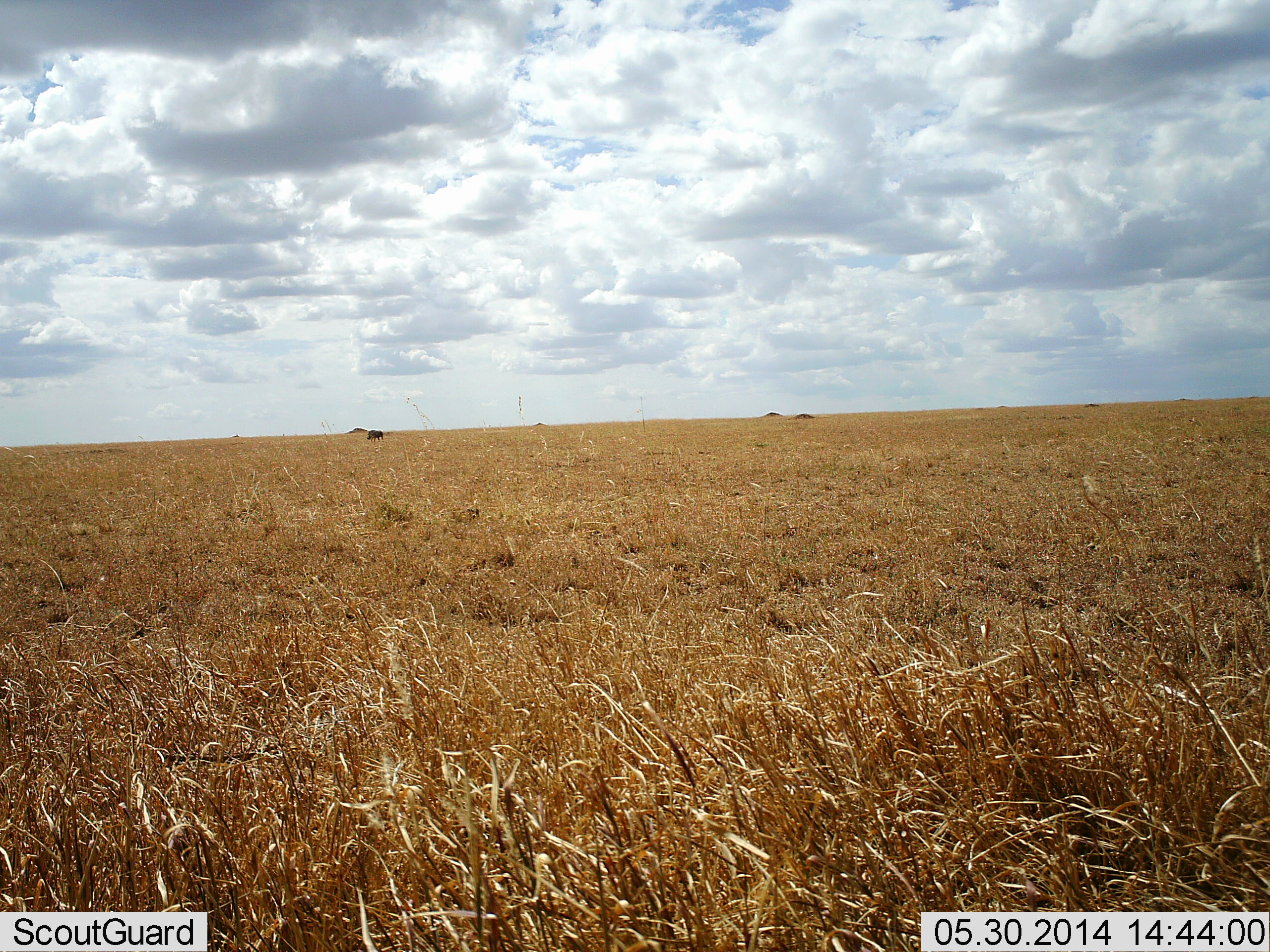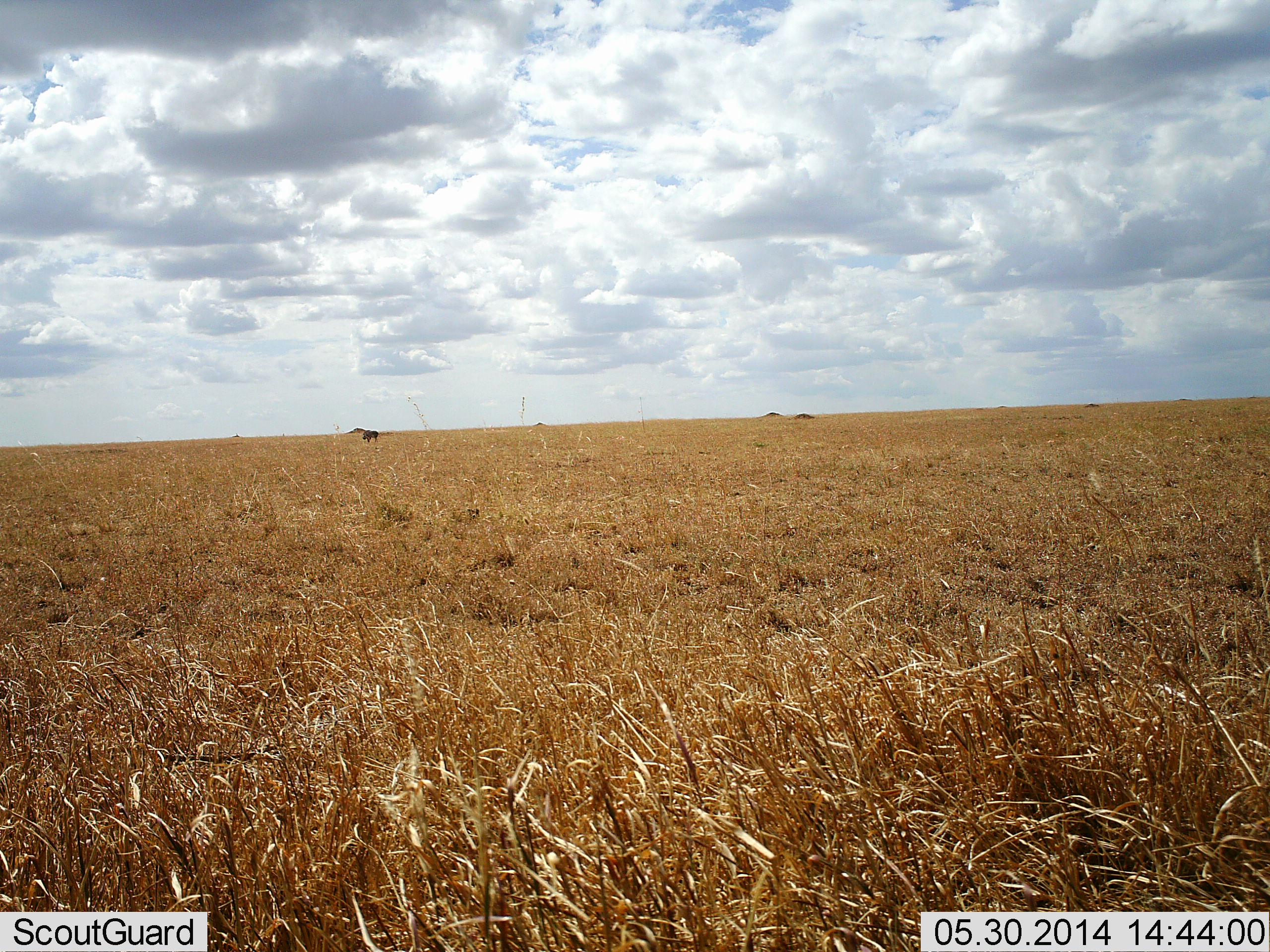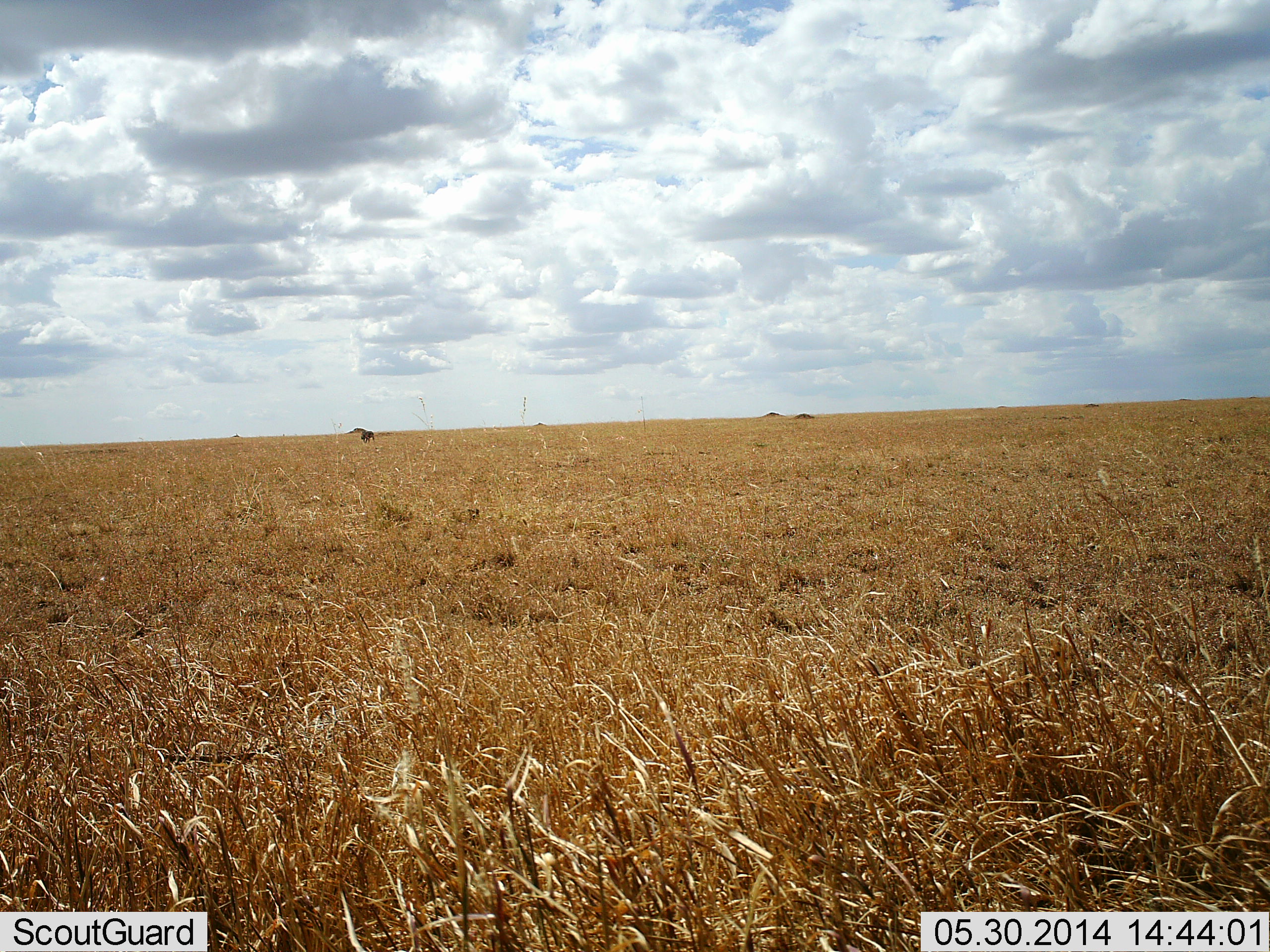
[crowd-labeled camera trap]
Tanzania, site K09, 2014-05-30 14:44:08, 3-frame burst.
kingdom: Animalia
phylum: Chordata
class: Mammalia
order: Artiodactyla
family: Bovidae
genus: Connochaetes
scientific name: Connochaetes taurinus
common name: blue wildebeest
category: wildebeest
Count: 1.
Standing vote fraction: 0%.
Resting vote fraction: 0%.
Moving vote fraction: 80%.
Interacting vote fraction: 0%.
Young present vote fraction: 0%.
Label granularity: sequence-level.